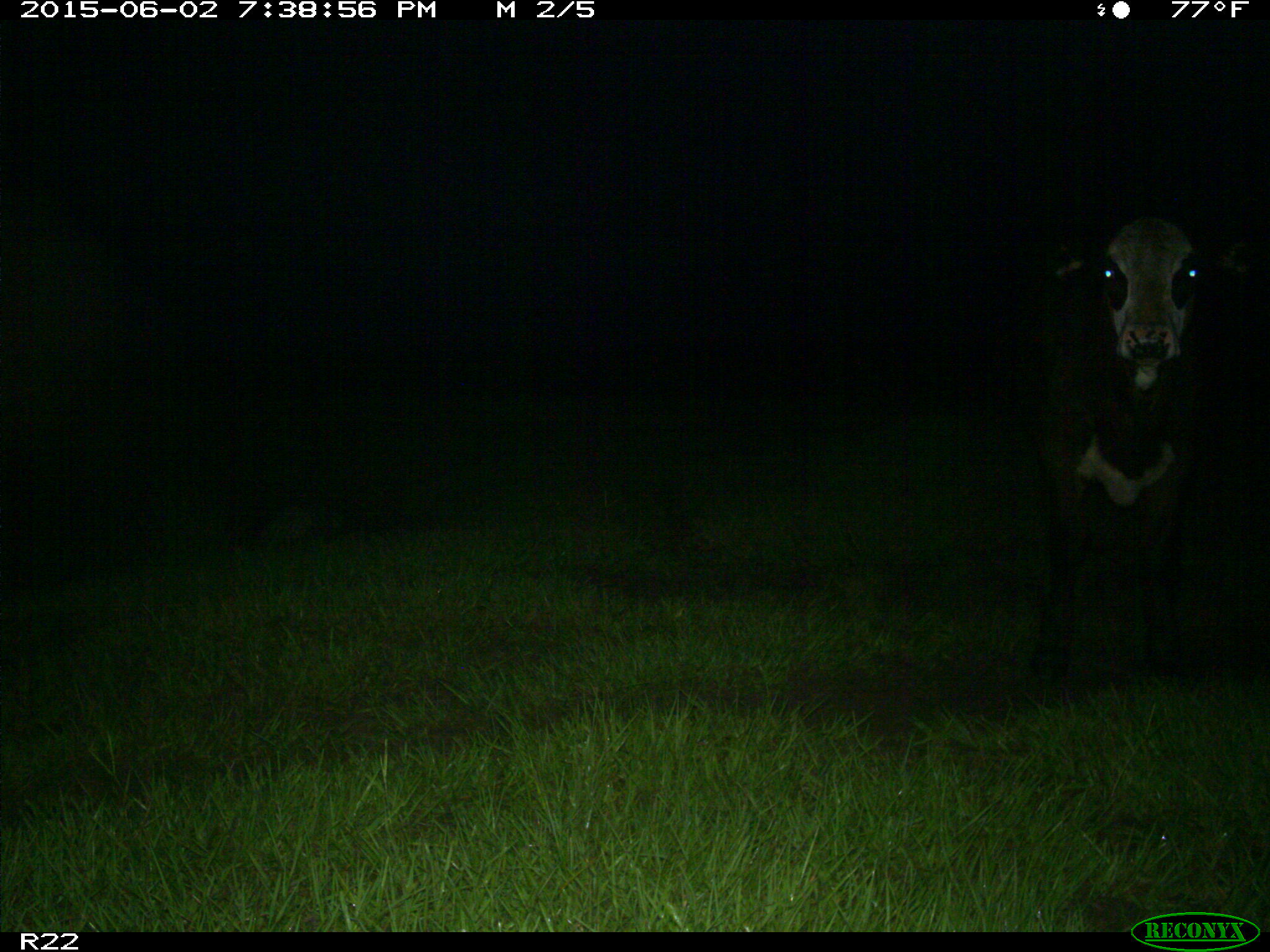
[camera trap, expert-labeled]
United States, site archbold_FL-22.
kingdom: Animalia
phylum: Chordata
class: Mammalia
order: Artiodactyla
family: Bovidae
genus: Bos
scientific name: Bos taurus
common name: domestic cow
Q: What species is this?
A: Bos taurus (domestic cow).